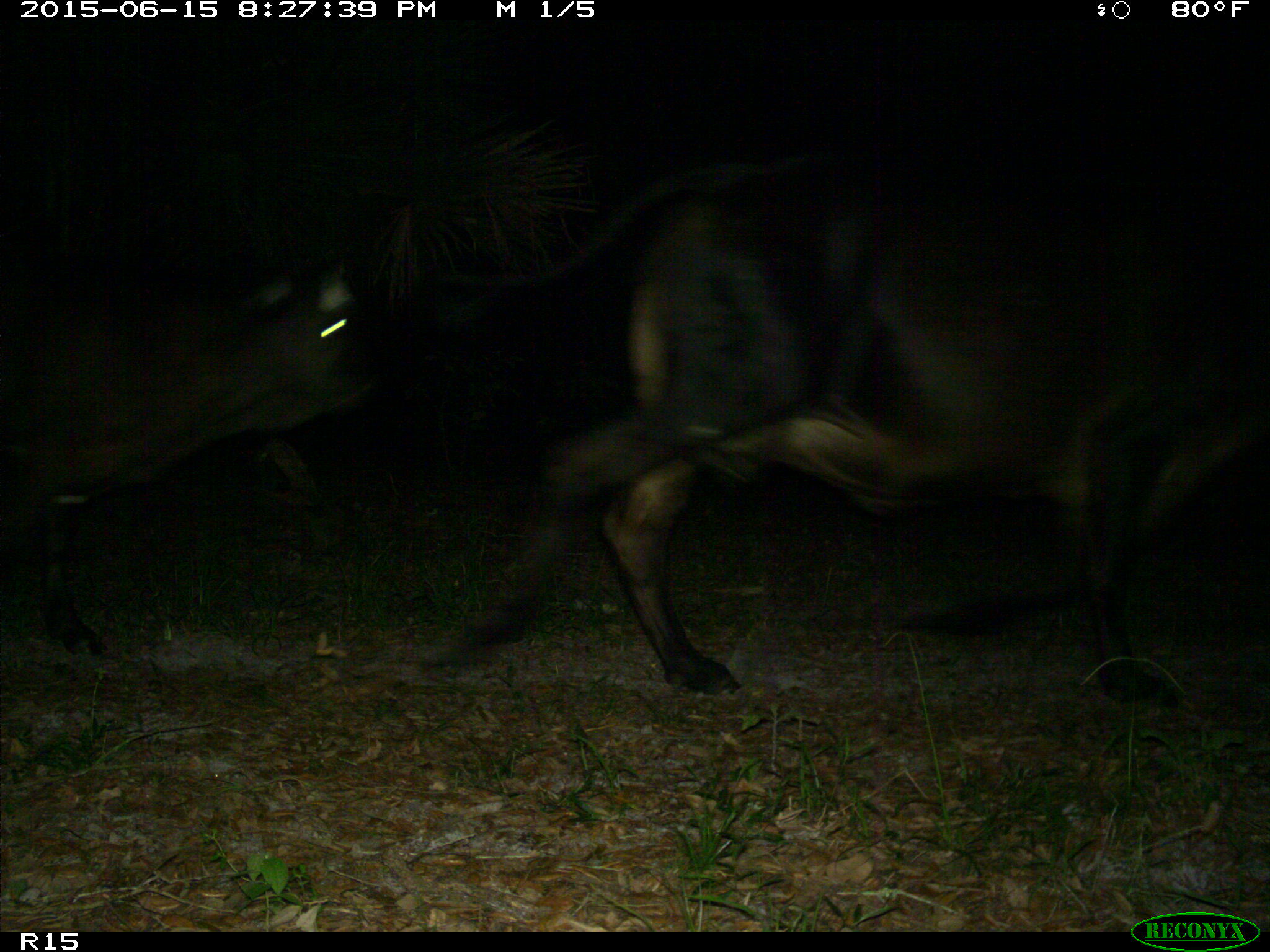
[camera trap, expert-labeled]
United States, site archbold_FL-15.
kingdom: Animalia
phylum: Chordata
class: Mammalia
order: Artiodactyla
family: Bovidae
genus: Bos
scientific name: Bos taurus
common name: domestic cow